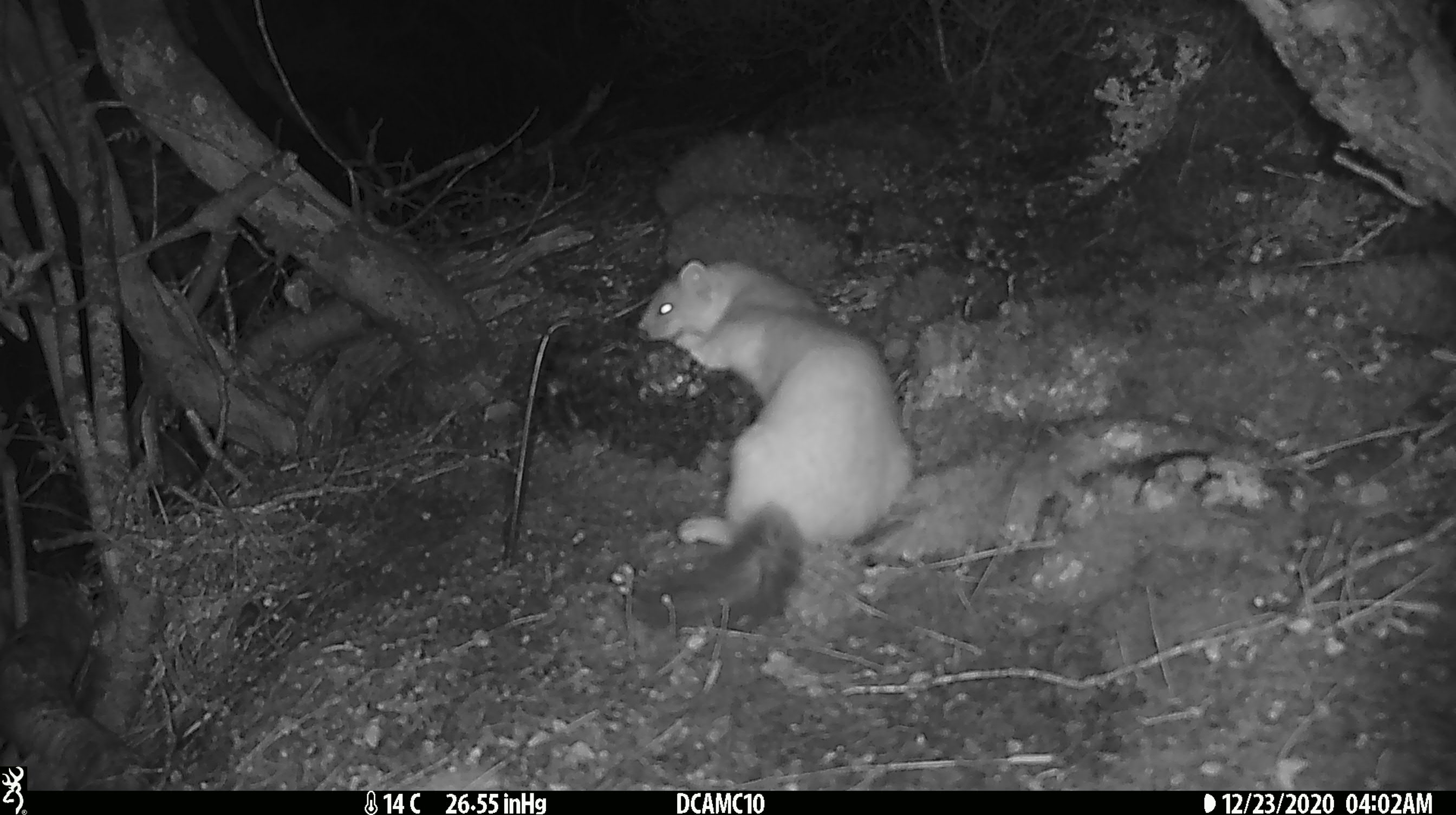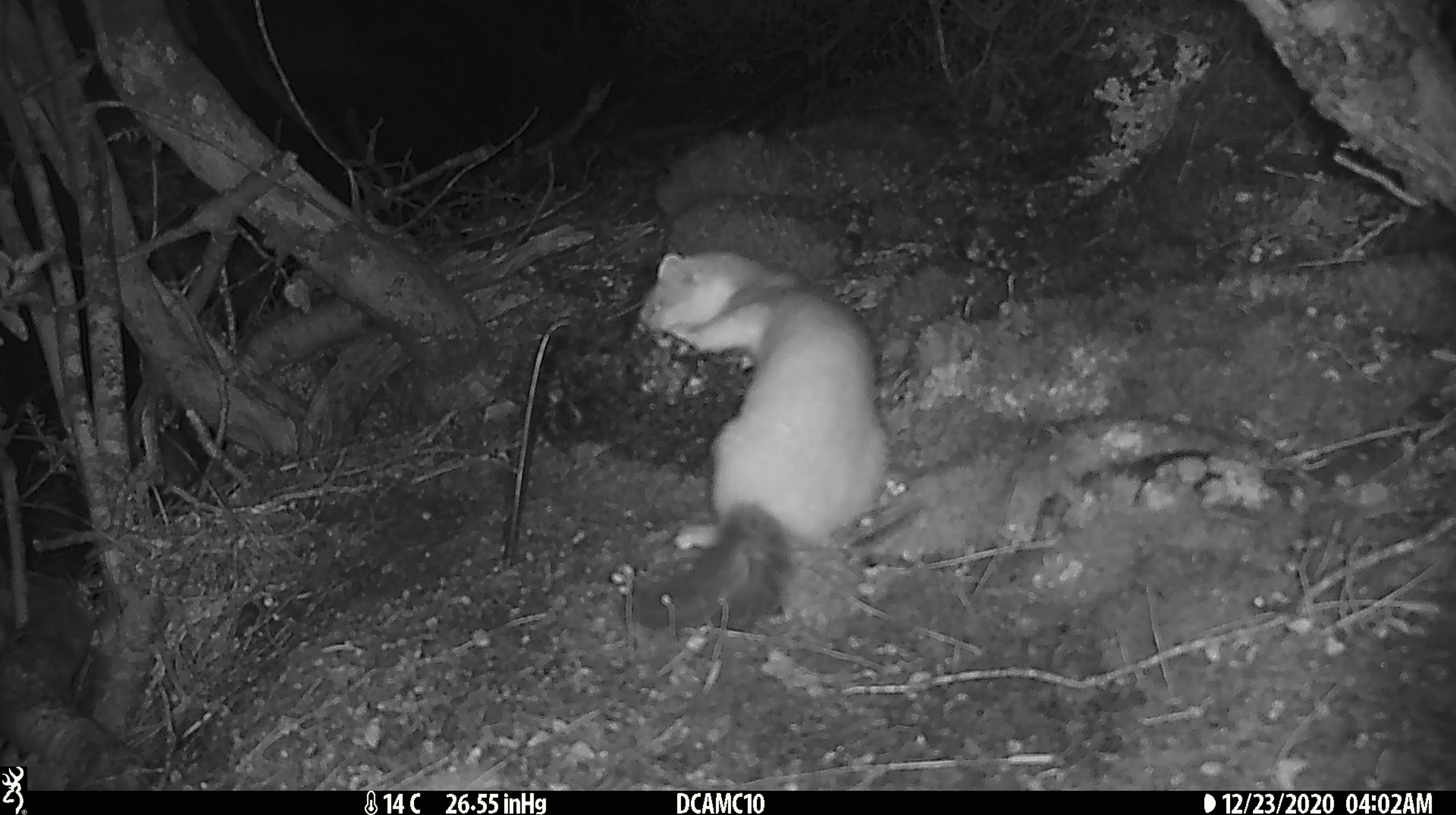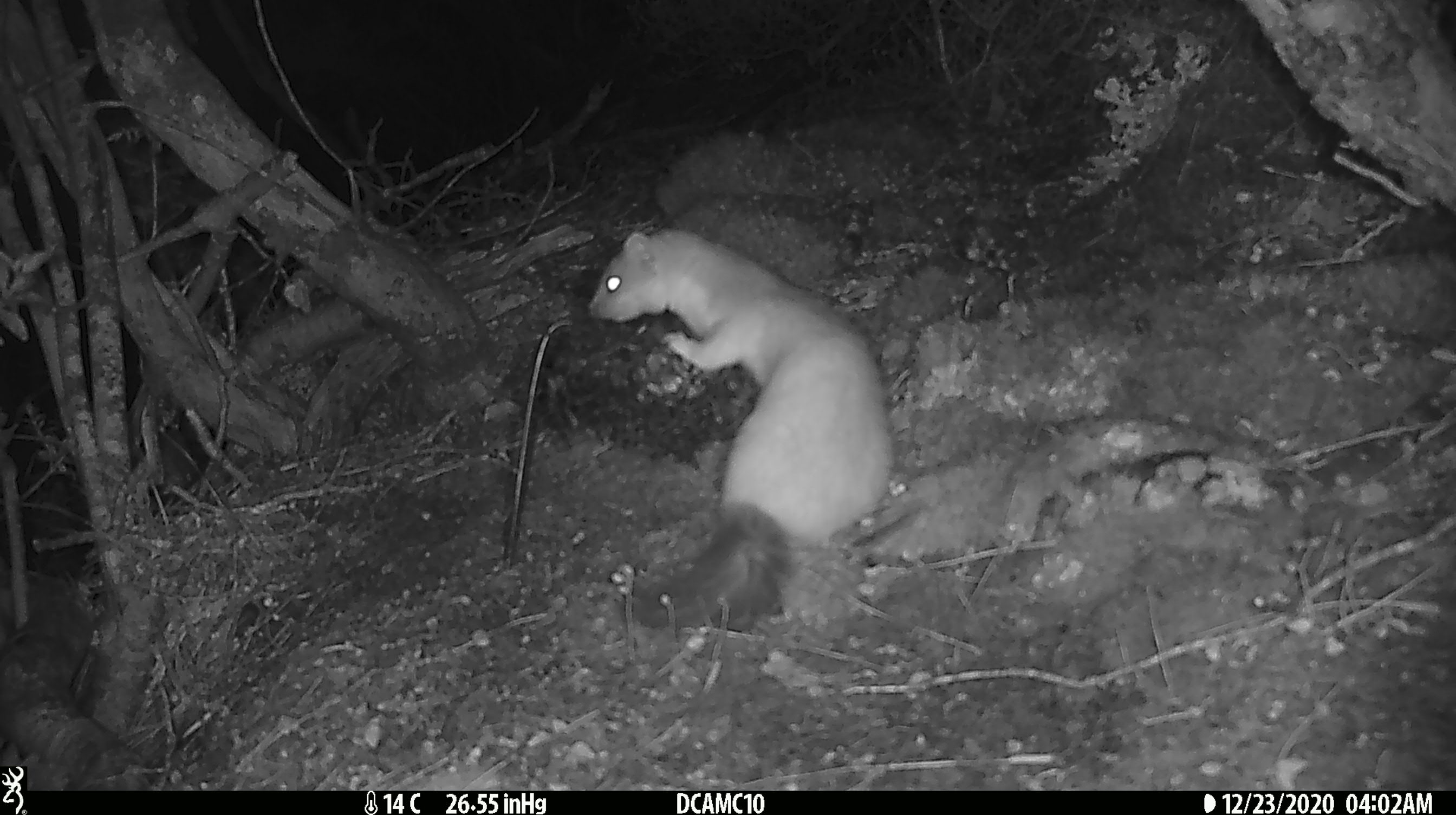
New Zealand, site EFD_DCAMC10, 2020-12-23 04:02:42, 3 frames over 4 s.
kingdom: Animalia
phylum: Chordata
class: Mammalia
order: Carnivora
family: Mustelidae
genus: Mustela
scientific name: Mustela erminea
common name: stoat